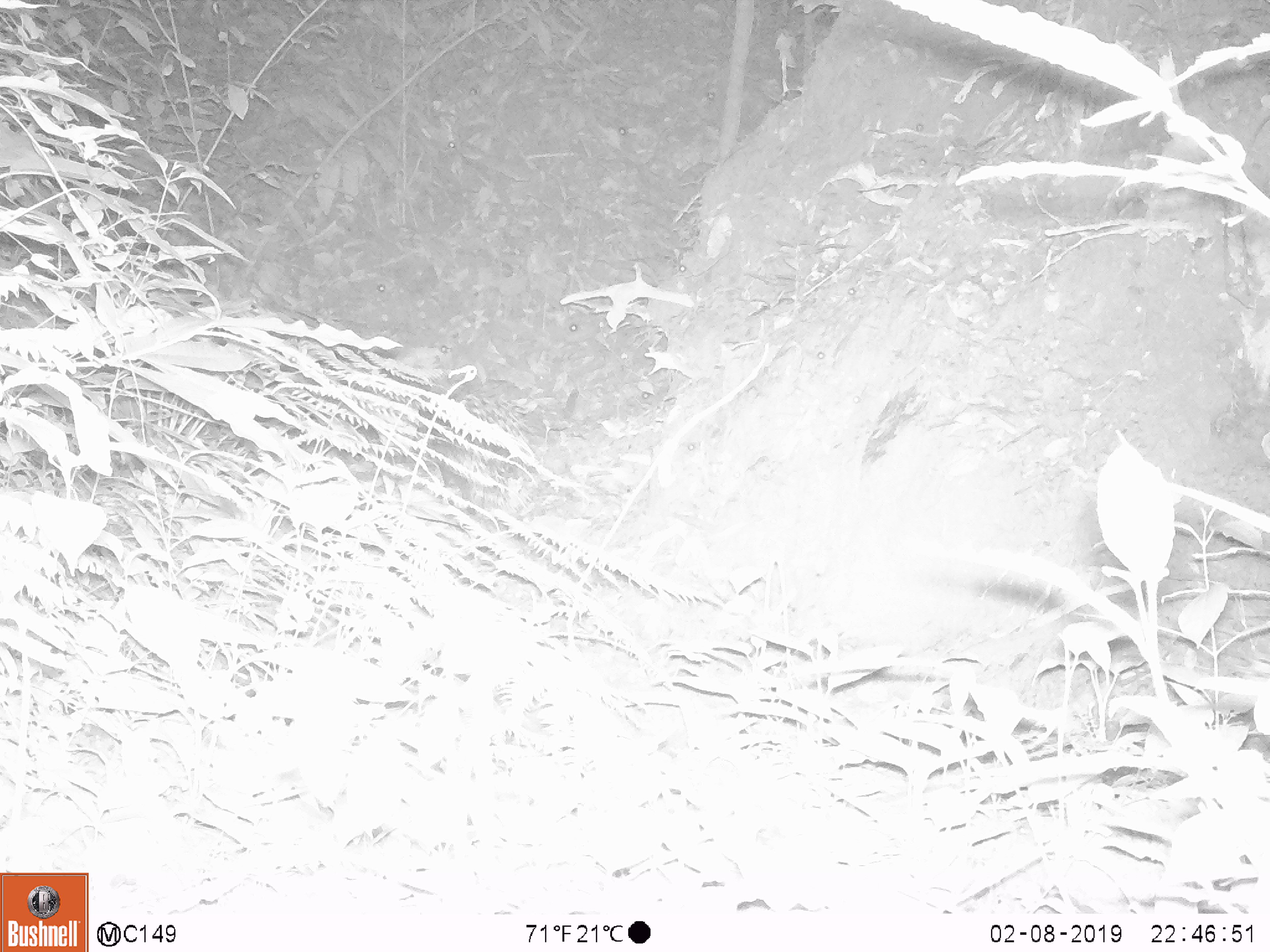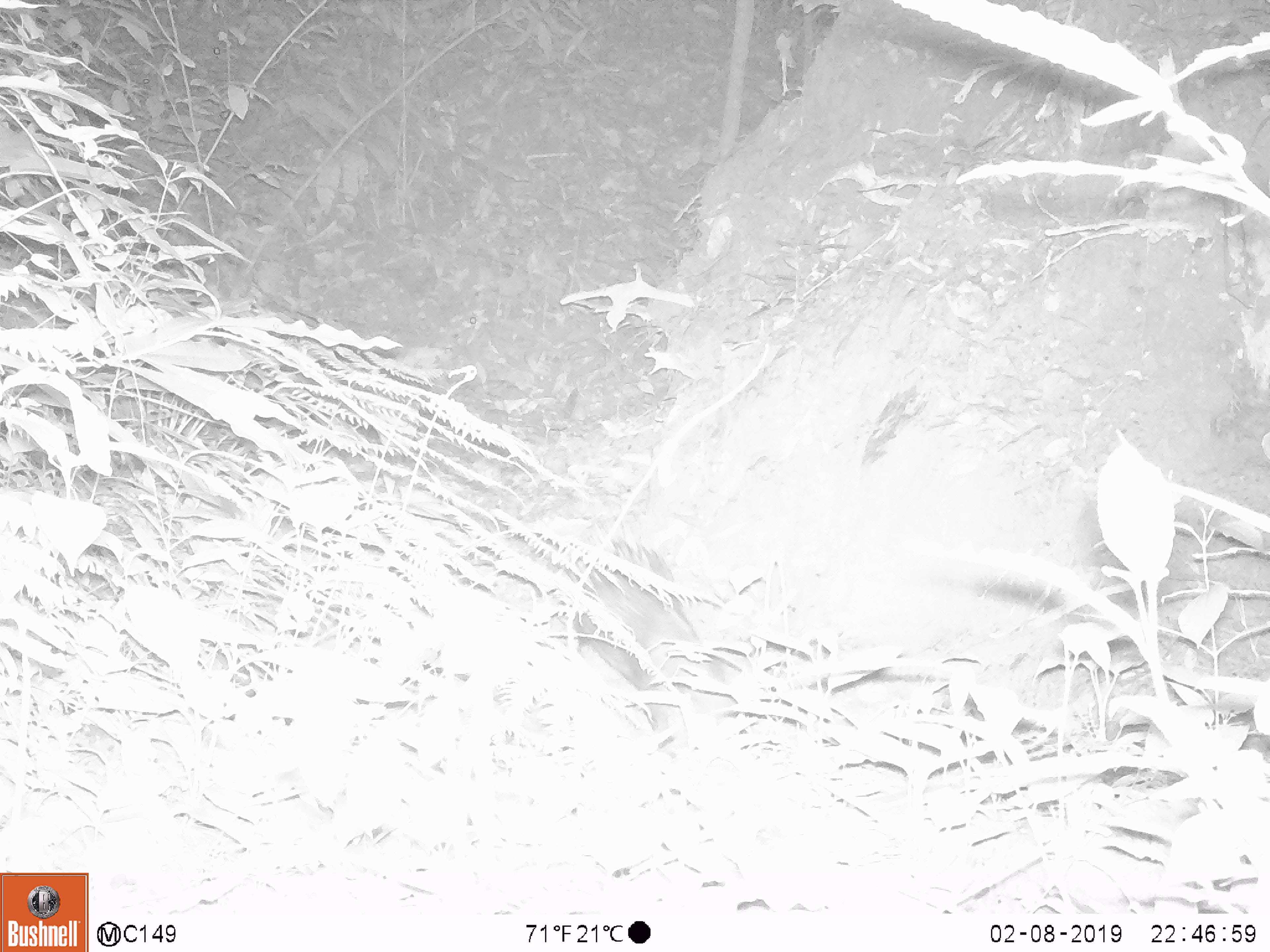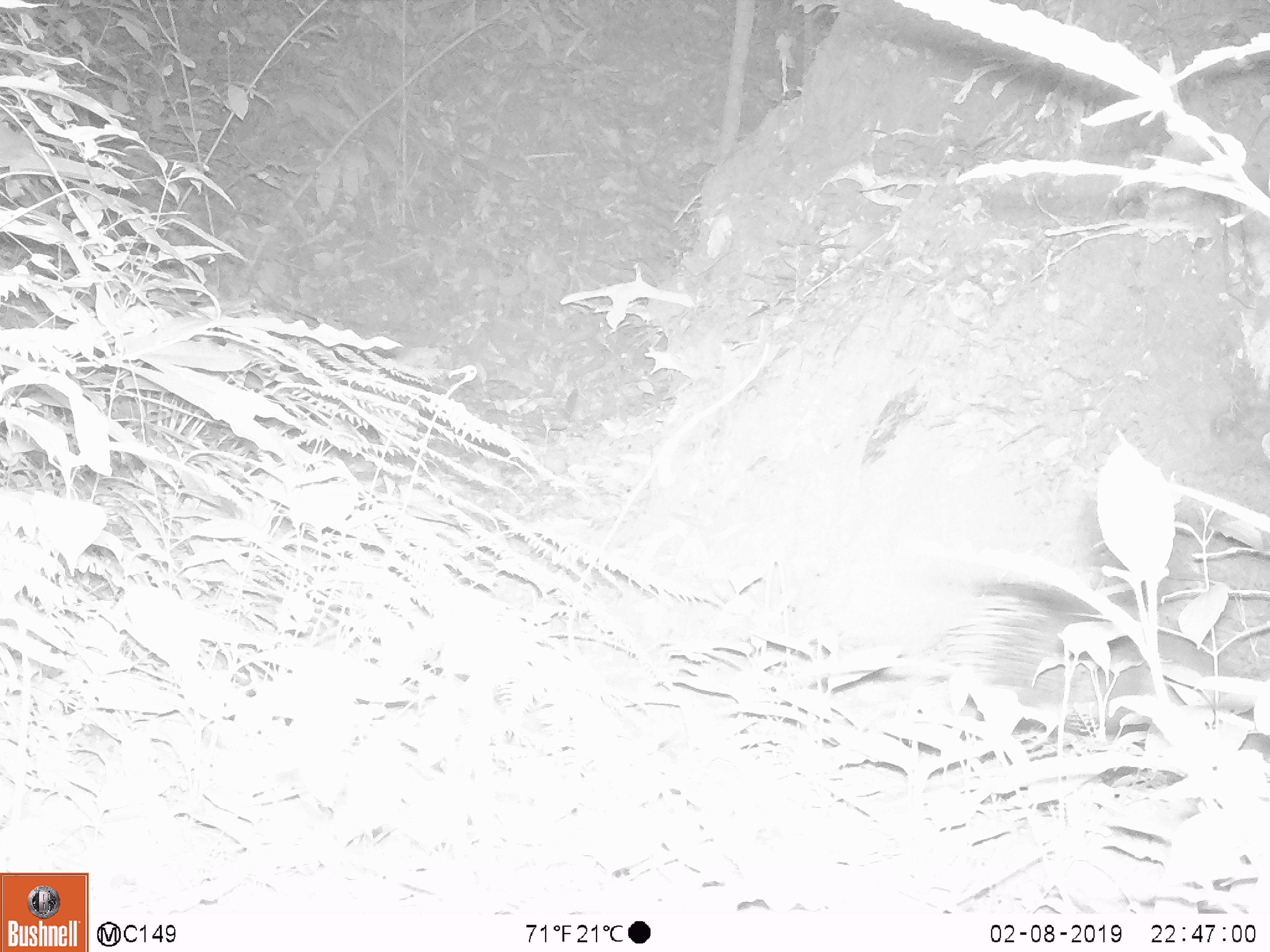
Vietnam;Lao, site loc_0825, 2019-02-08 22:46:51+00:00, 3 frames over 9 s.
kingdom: Animalia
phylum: Chordata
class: Mammalia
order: Rodentia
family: Hystricidae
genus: Hystrix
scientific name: Hystrix brachyura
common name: malayan porcupine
Malayan porcupine (Hystrix brachyura). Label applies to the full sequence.